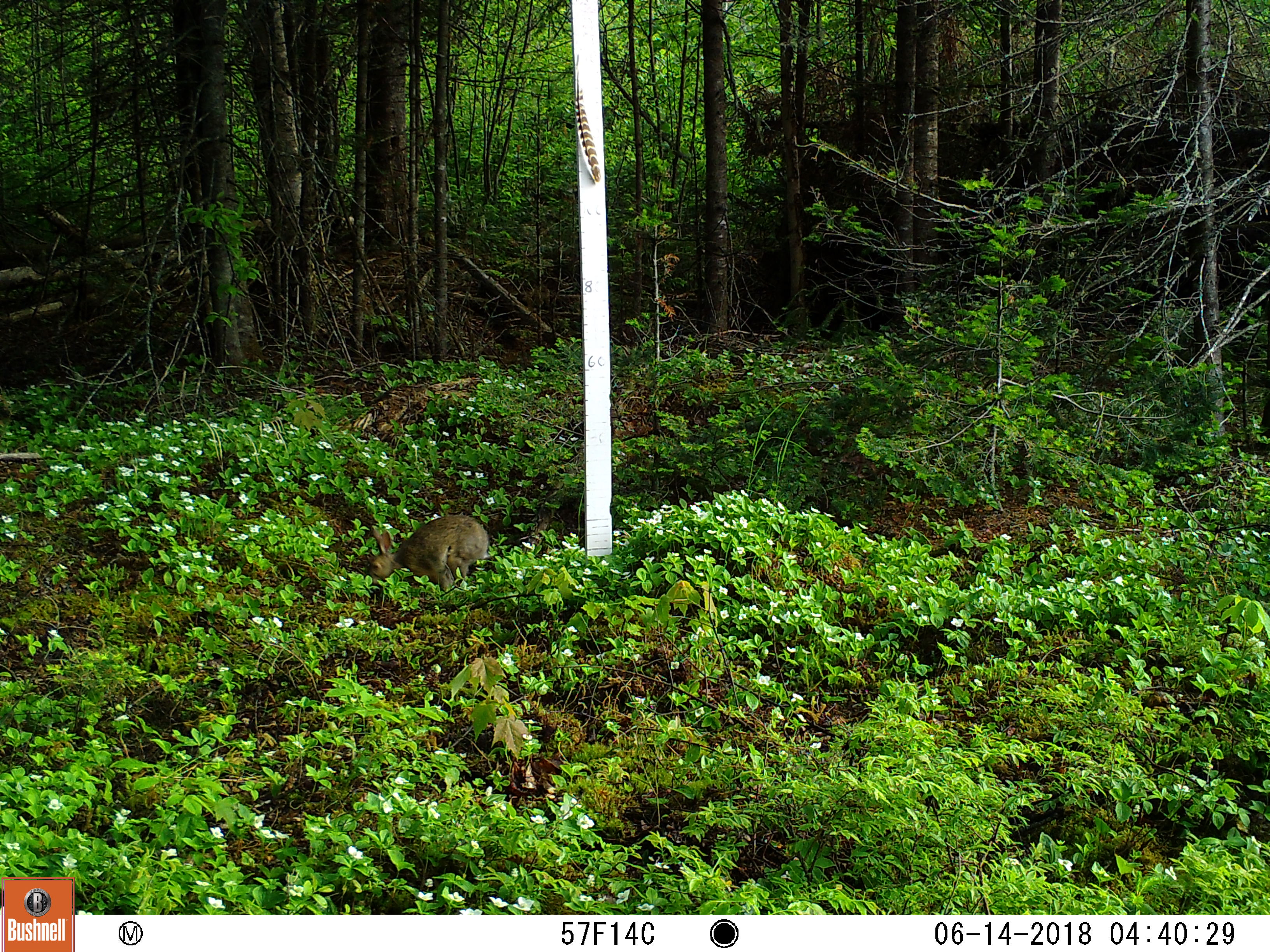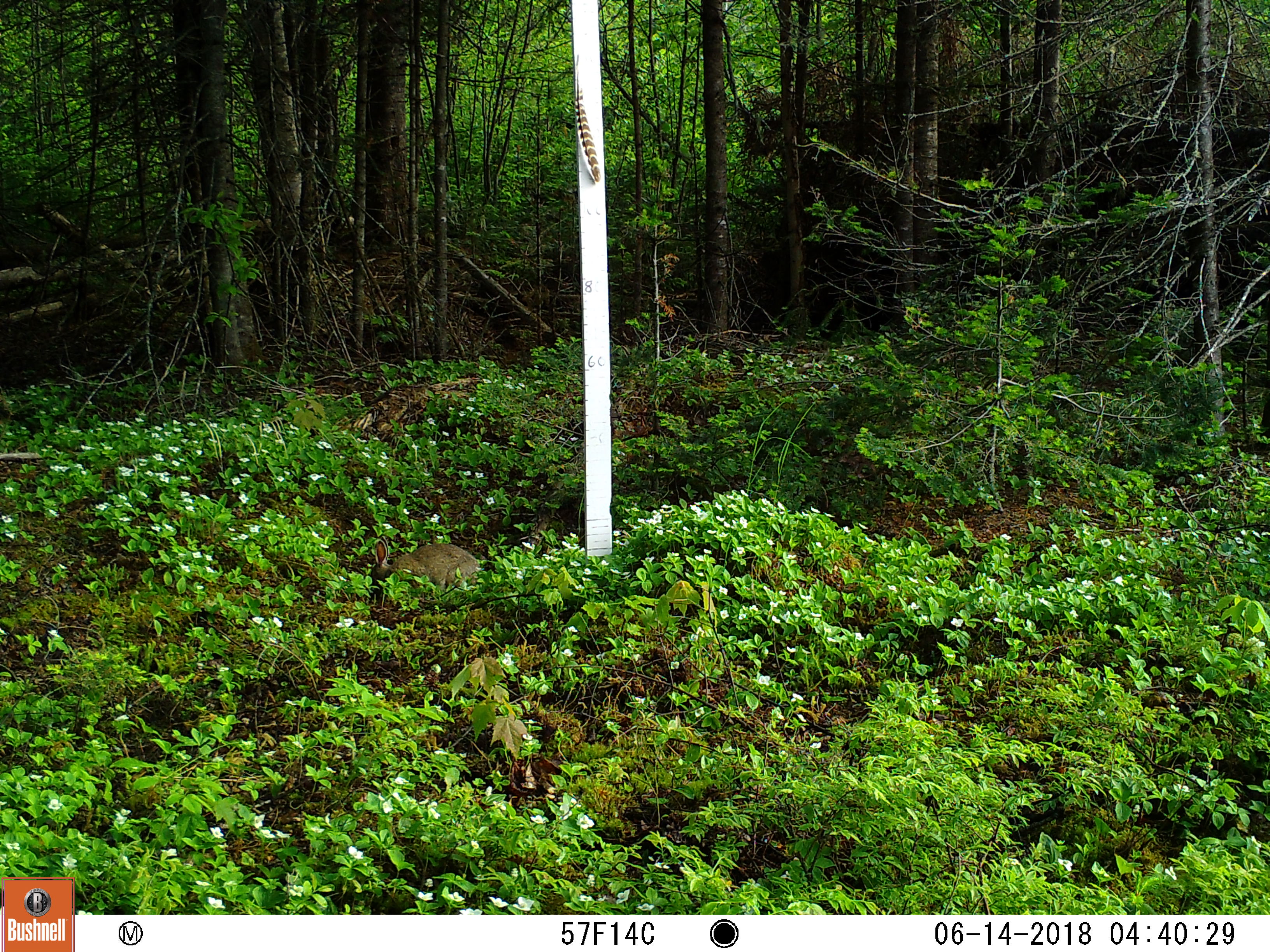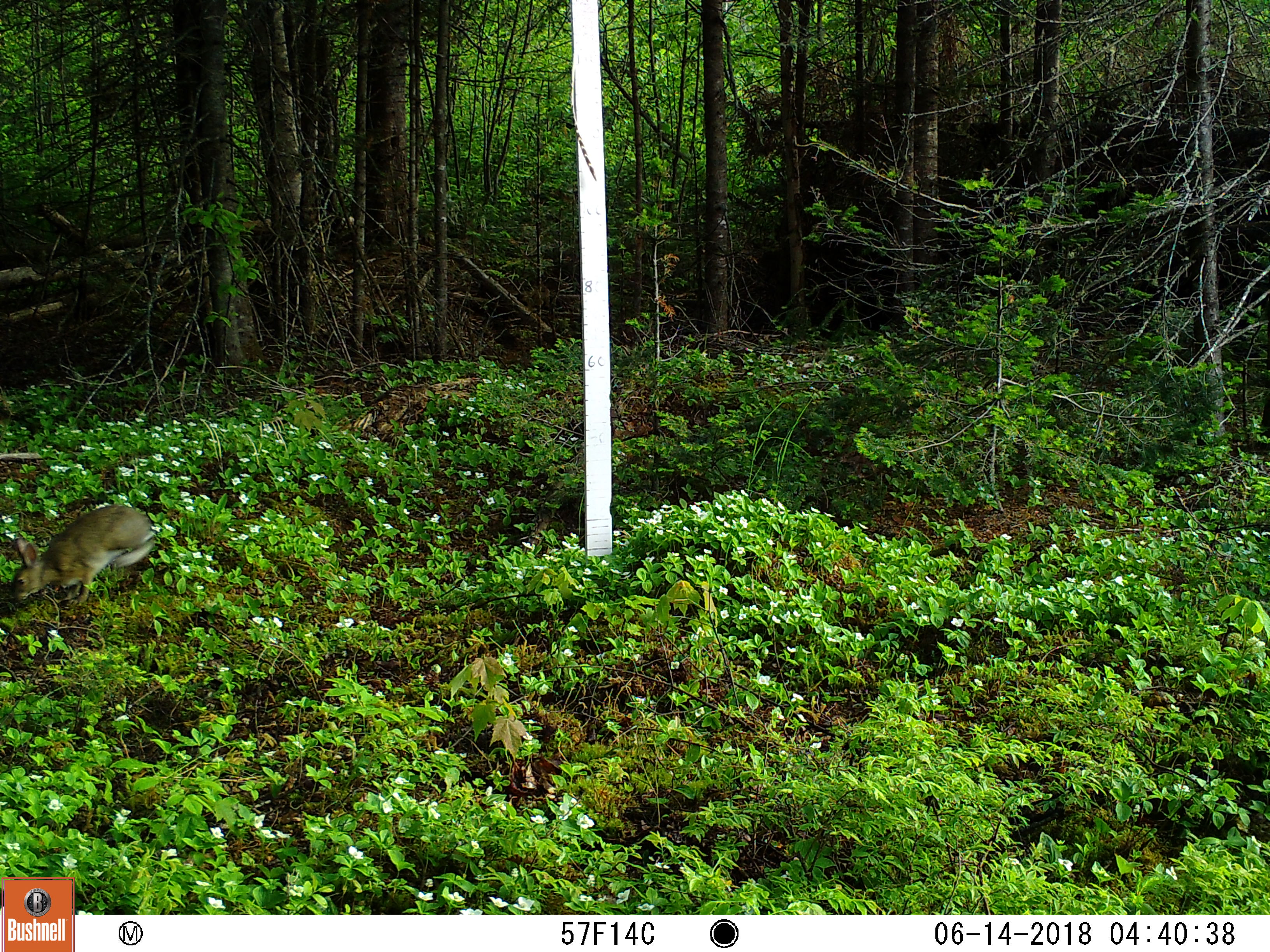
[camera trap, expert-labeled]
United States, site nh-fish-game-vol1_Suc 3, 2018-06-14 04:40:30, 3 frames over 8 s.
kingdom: Animalia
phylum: Chordata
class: Mammalia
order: Lagomorpha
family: Leporidae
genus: Lepus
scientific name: Lepus americanus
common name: snowshoe hare